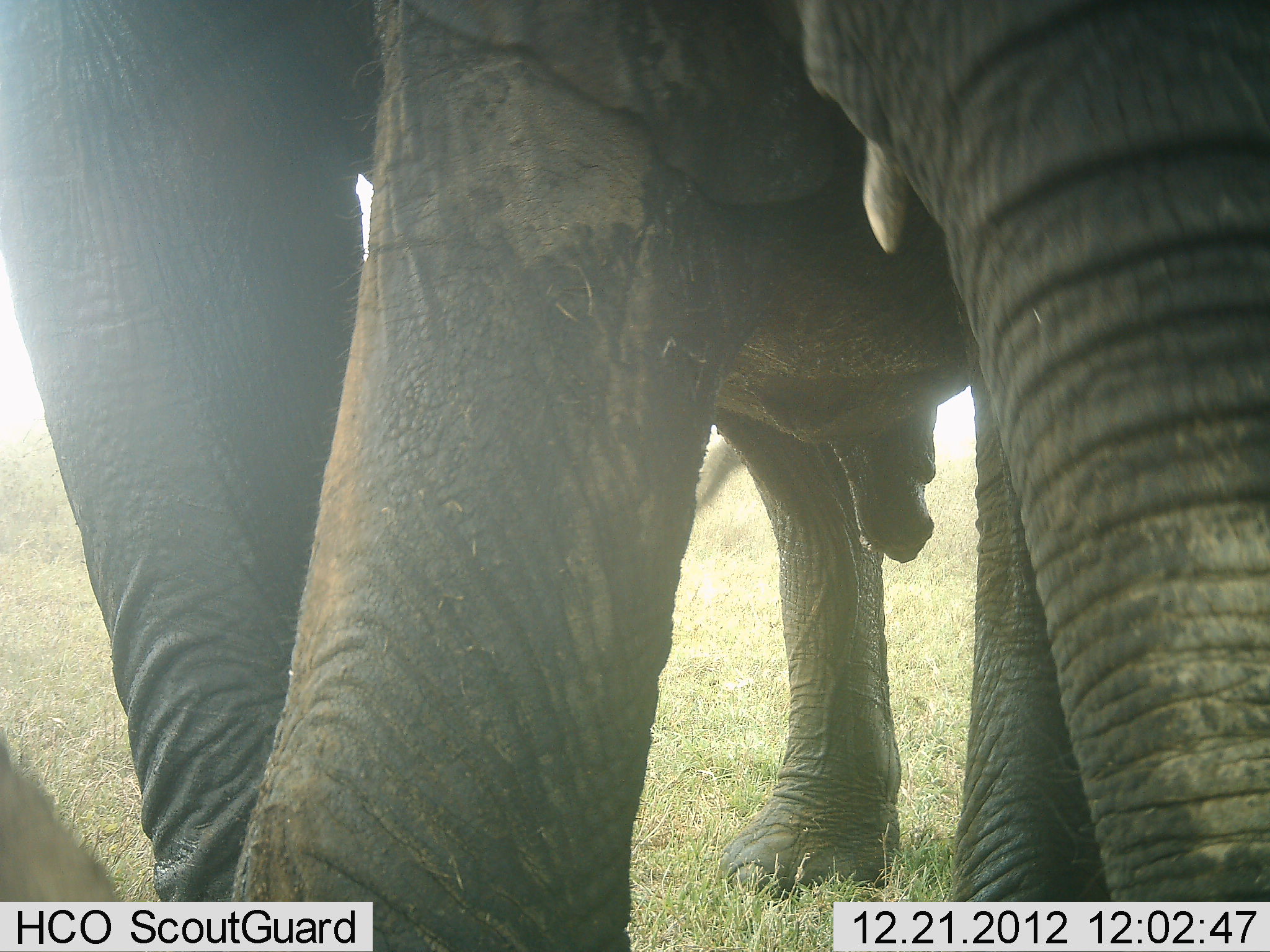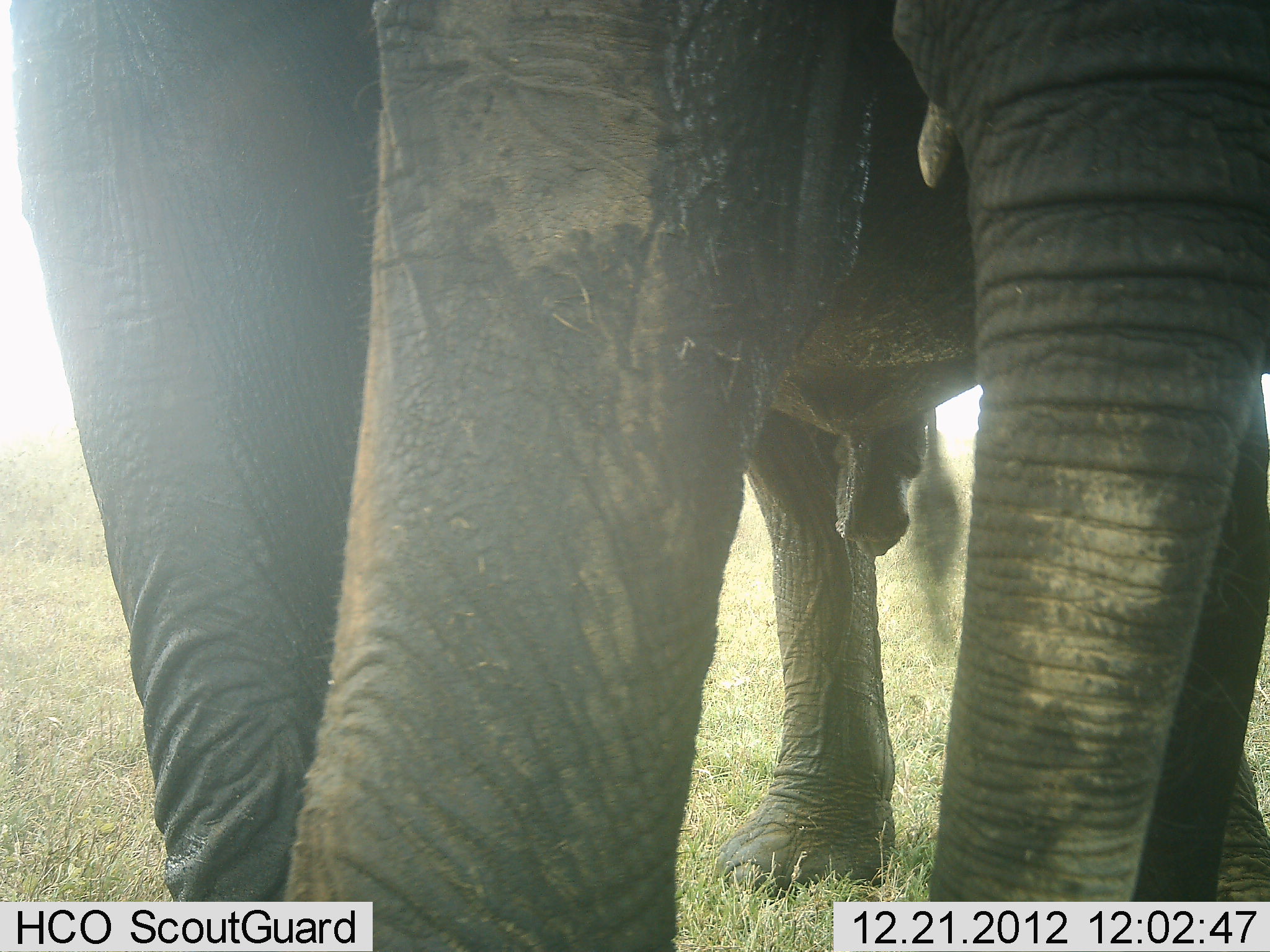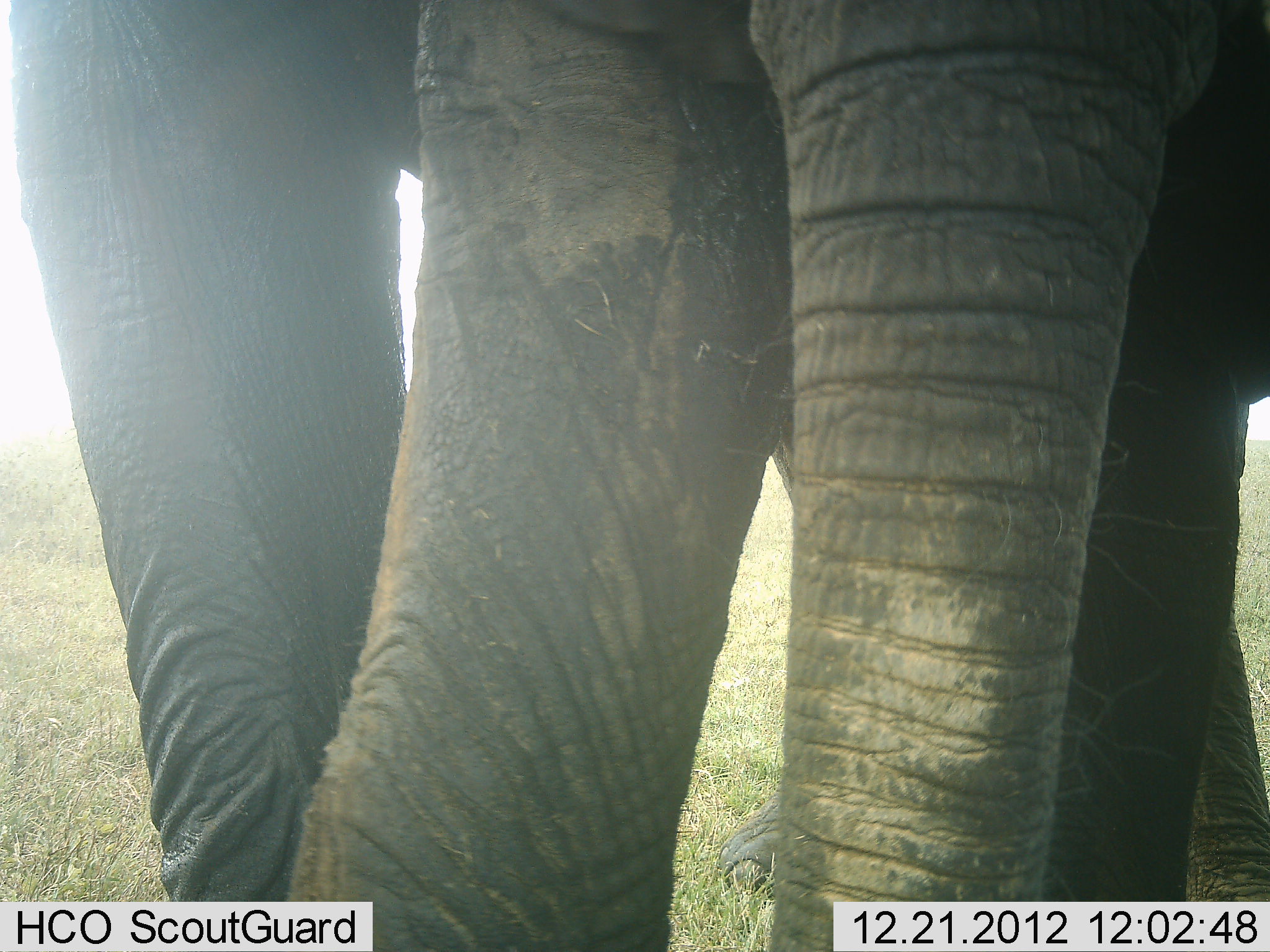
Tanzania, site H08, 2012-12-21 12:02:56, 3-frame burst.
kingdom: Animalia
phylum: Chordata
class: Mammalia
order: Proboscidea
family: Elephantidae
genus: Loxodonta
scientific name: Loxodonta africana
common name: african bush elephant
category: elephant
Elephant (african bush elephant) (Loxodonta africana), count 2. Behavior (volunteer vote fractions): standing 88%, resting 0%, moving 8%, interacting 8%. Young present (vote fraction): 4%. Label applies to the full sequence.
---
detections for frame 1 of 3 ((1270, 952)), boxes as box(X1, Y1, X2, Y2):
animal: box(1, 0, 1270, 951)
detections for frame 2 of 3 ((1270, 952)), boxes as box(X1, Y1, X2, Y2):
animal: box(8, 2, 1267, 950)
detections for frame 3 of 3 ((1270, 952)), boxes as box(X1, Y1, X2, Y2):
animal: box(6, 2, 1269, 952)